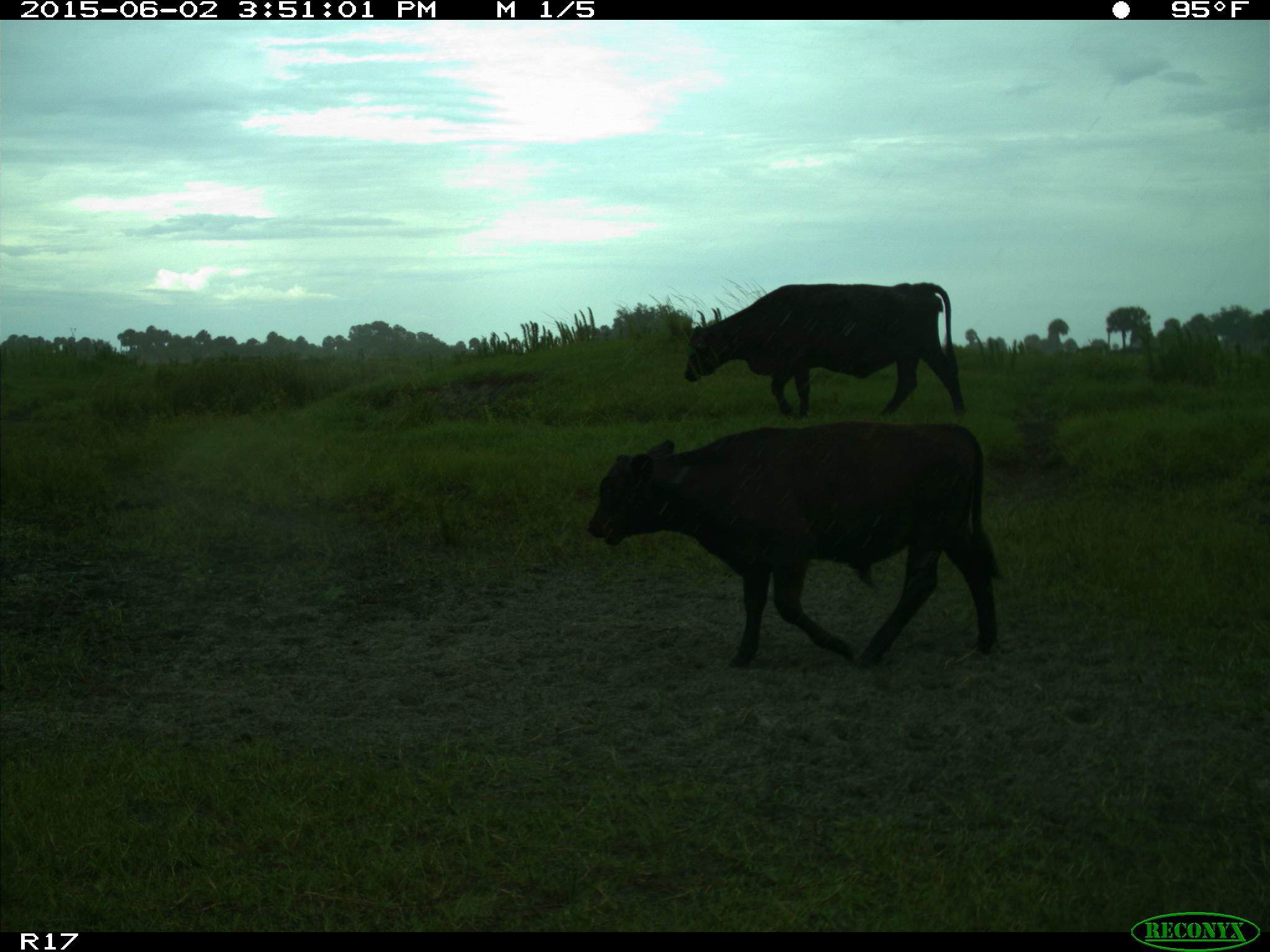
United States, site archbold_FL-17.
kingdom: Animalia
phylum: Chordata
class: Mammalia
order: Artiodactyla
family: Bovidae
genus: Bos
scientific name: Bos taurus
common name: domestic cow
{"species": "Bos taurus (domestic cow)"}